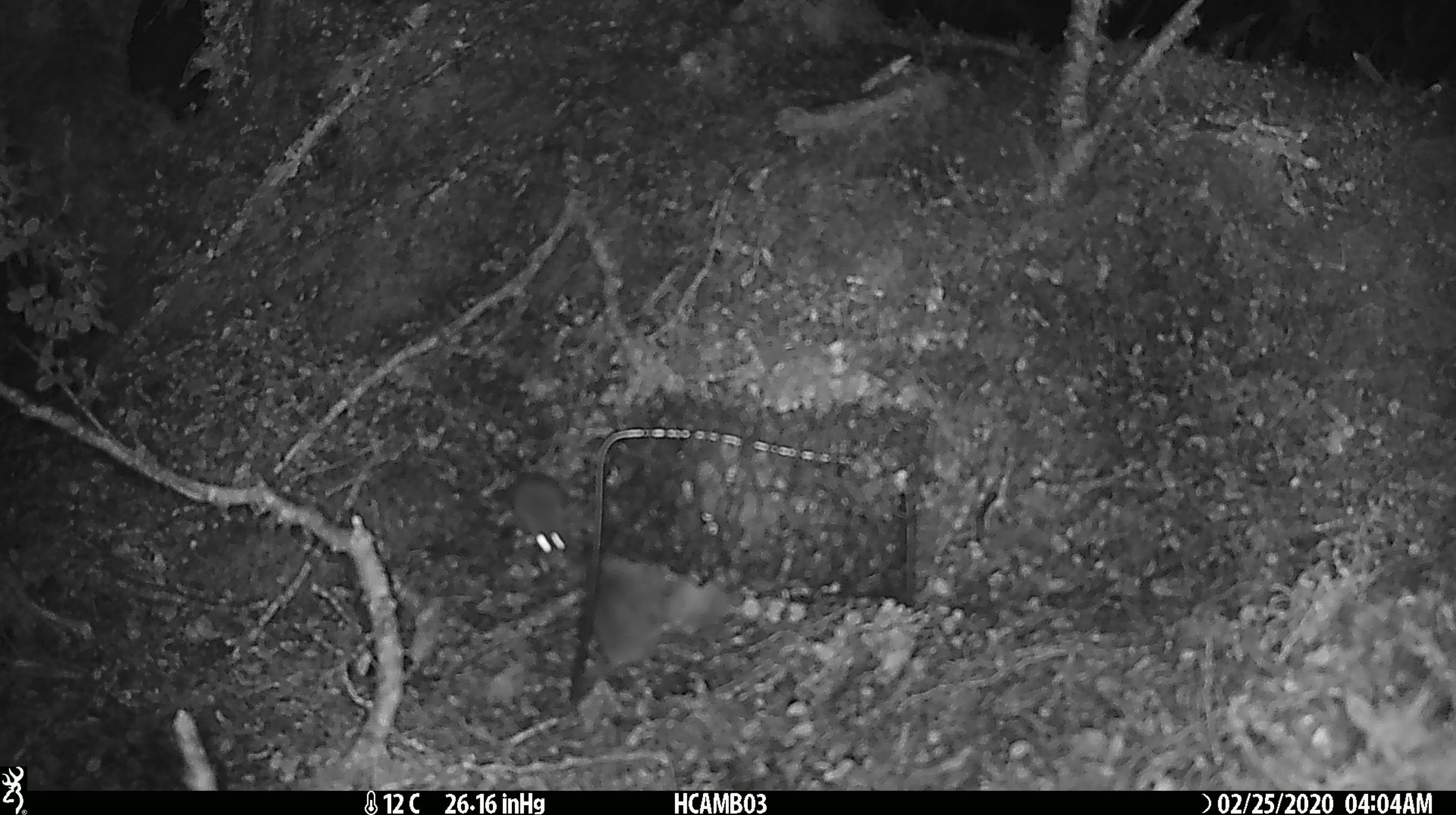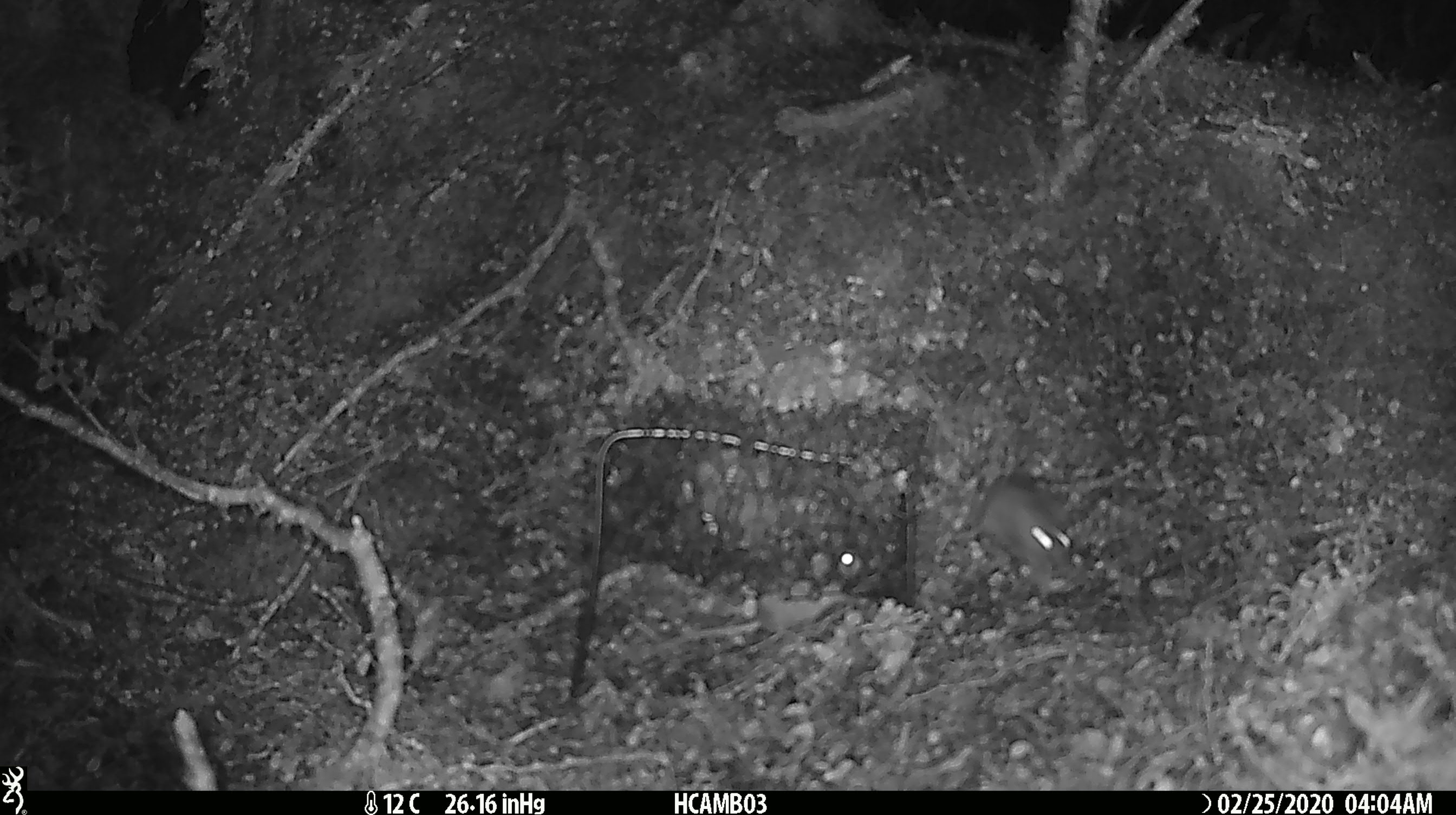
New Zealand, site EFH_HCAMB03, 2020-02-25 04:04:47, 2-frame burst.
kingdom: Animalia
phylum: Chordata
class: Mammalia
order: Rodentia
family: Muridae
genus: Mus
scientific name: Mus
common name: mouse